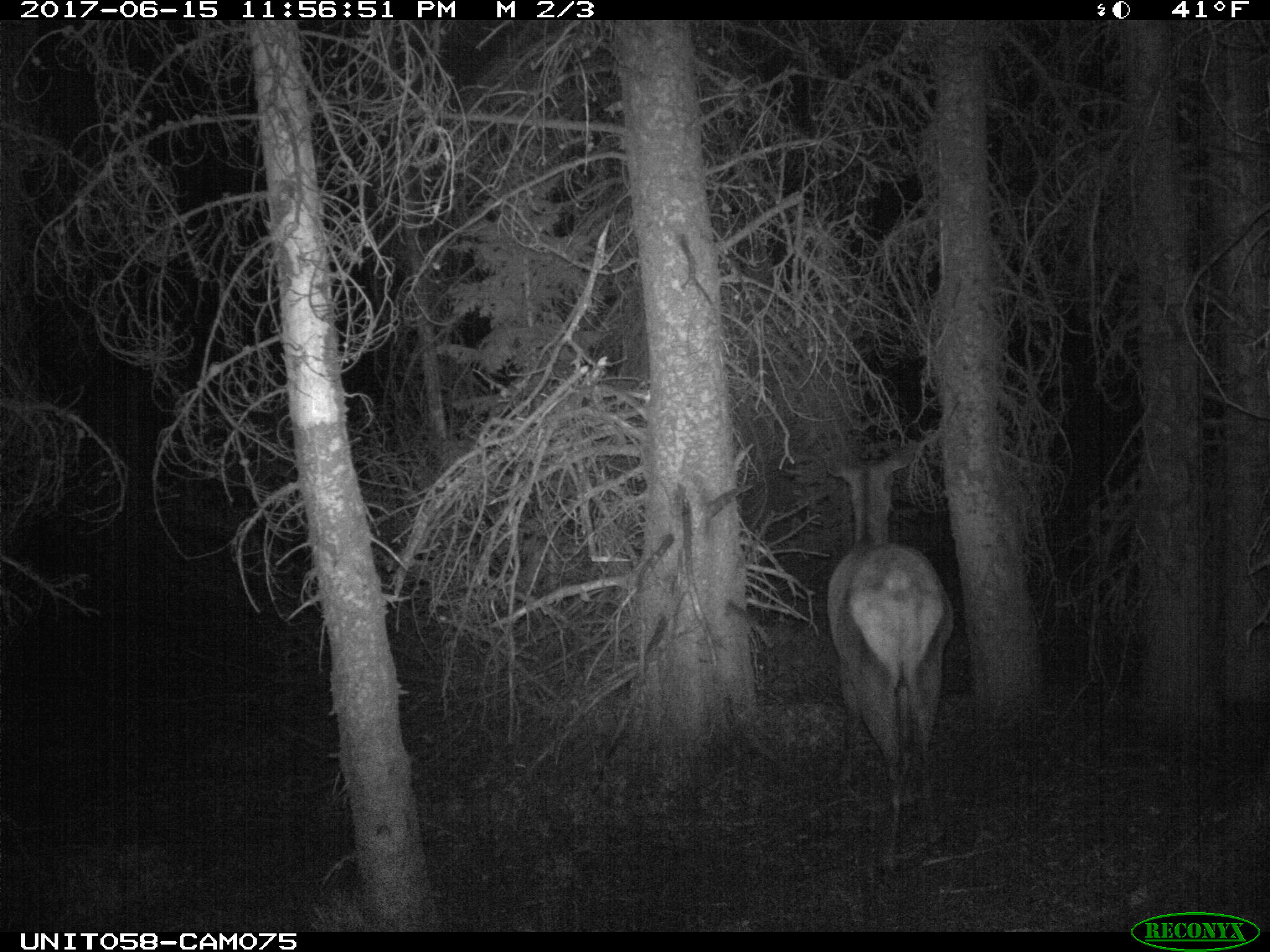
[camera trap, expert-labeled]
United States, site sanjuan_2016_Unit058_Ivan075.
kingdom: Animalia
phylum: Chordata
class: Mammalia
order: Artiodactyla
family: Cervidae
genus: Cervus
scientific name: Cervus elaphus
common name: red deer